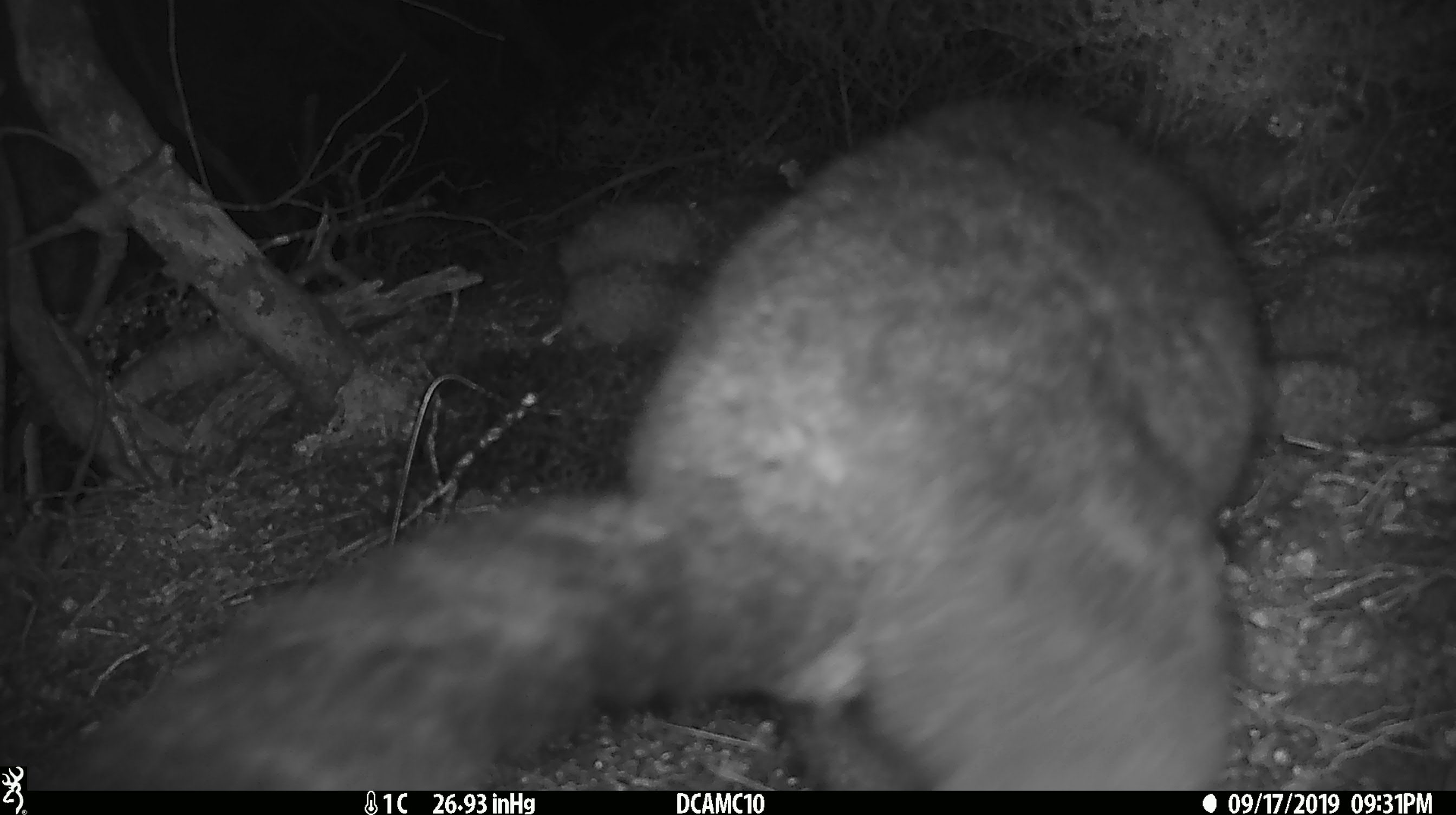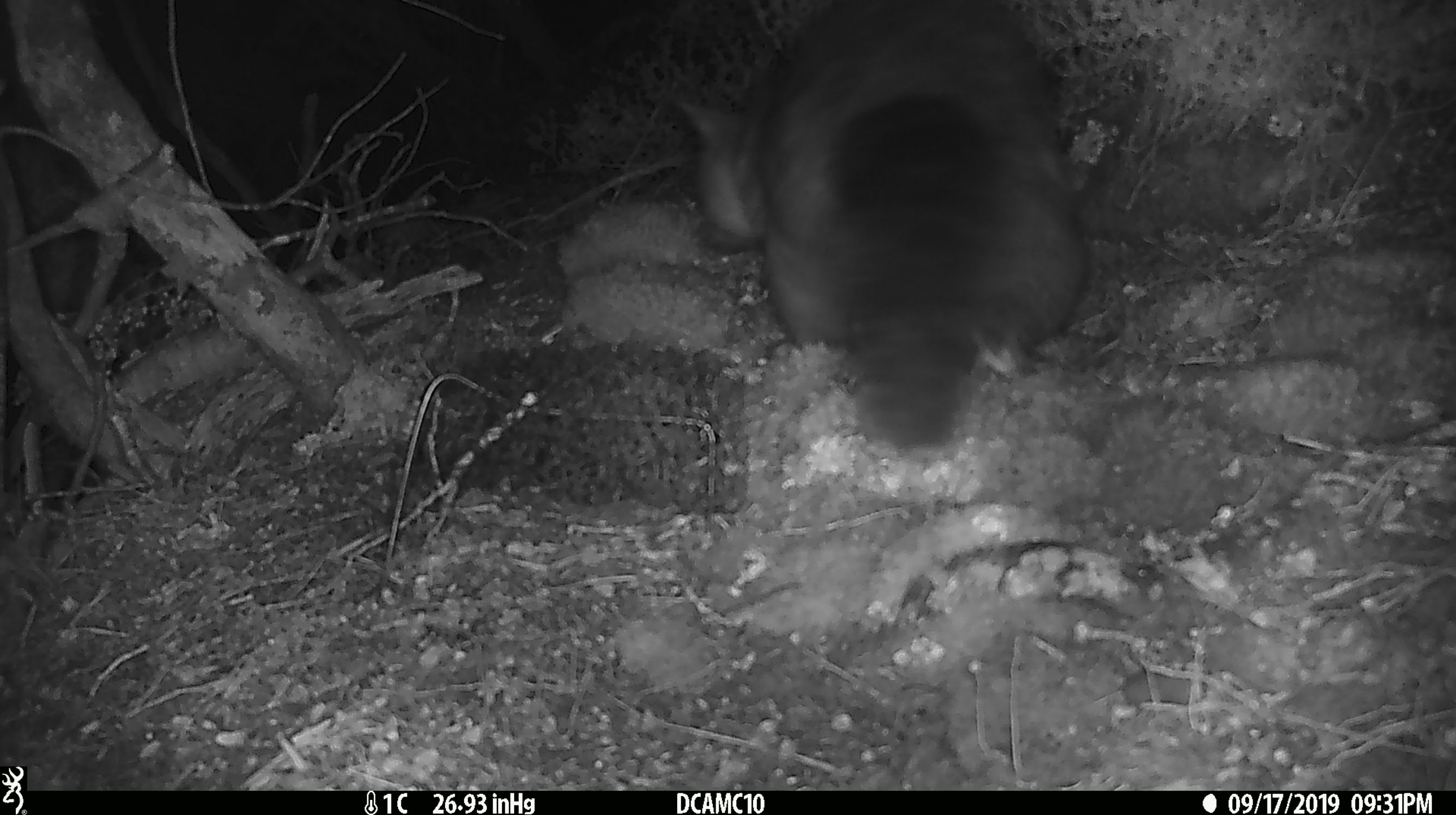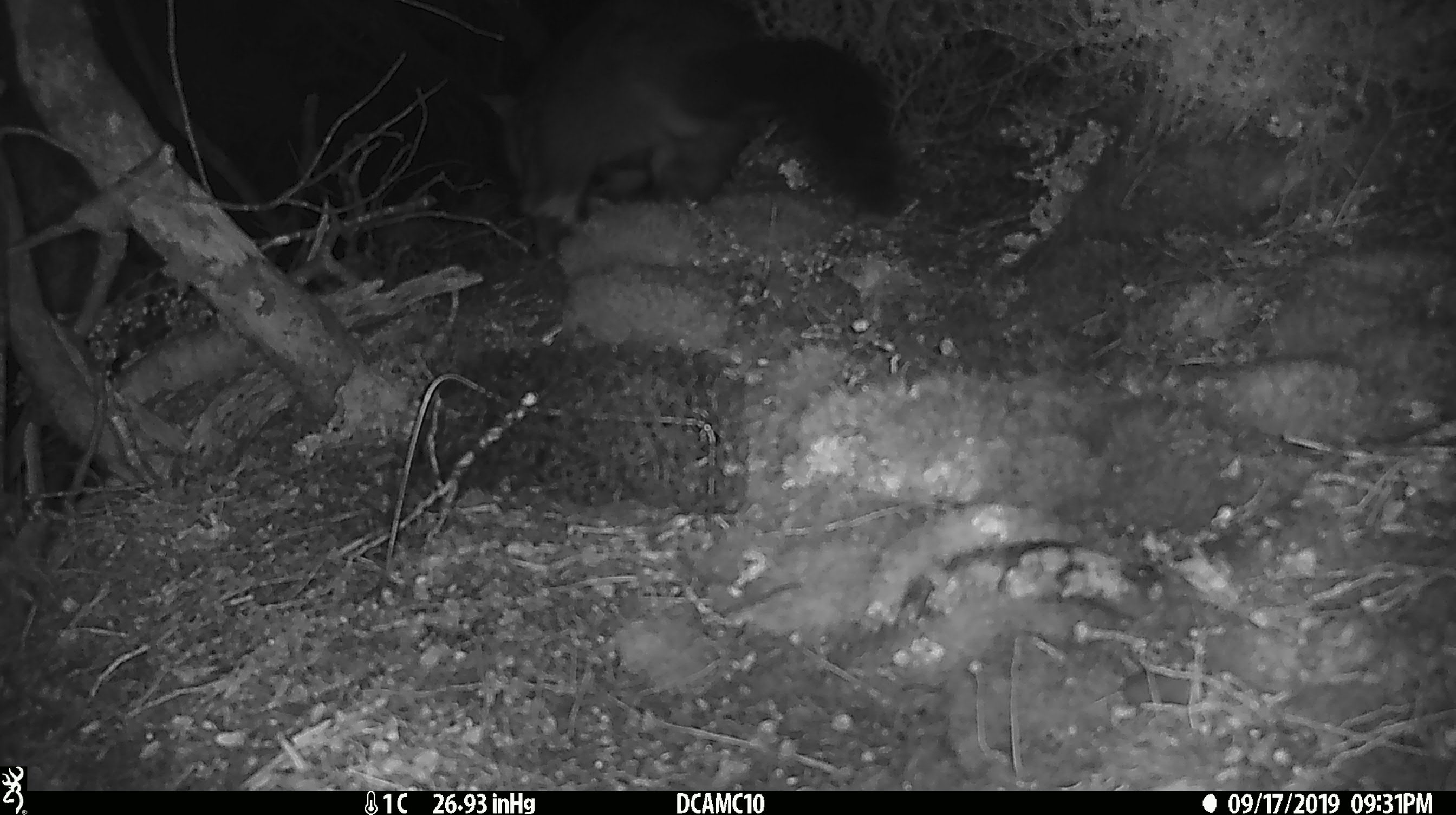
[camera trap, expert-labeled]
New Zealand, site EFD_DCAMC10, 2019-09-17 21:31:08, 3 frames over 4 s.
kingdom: Animalia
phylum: Chordata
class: Mammalia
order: Diprotodontia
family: Phalangeridae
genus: Trichosurus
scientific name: Trichosurus vulpecula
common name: common brushtail possum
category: possum